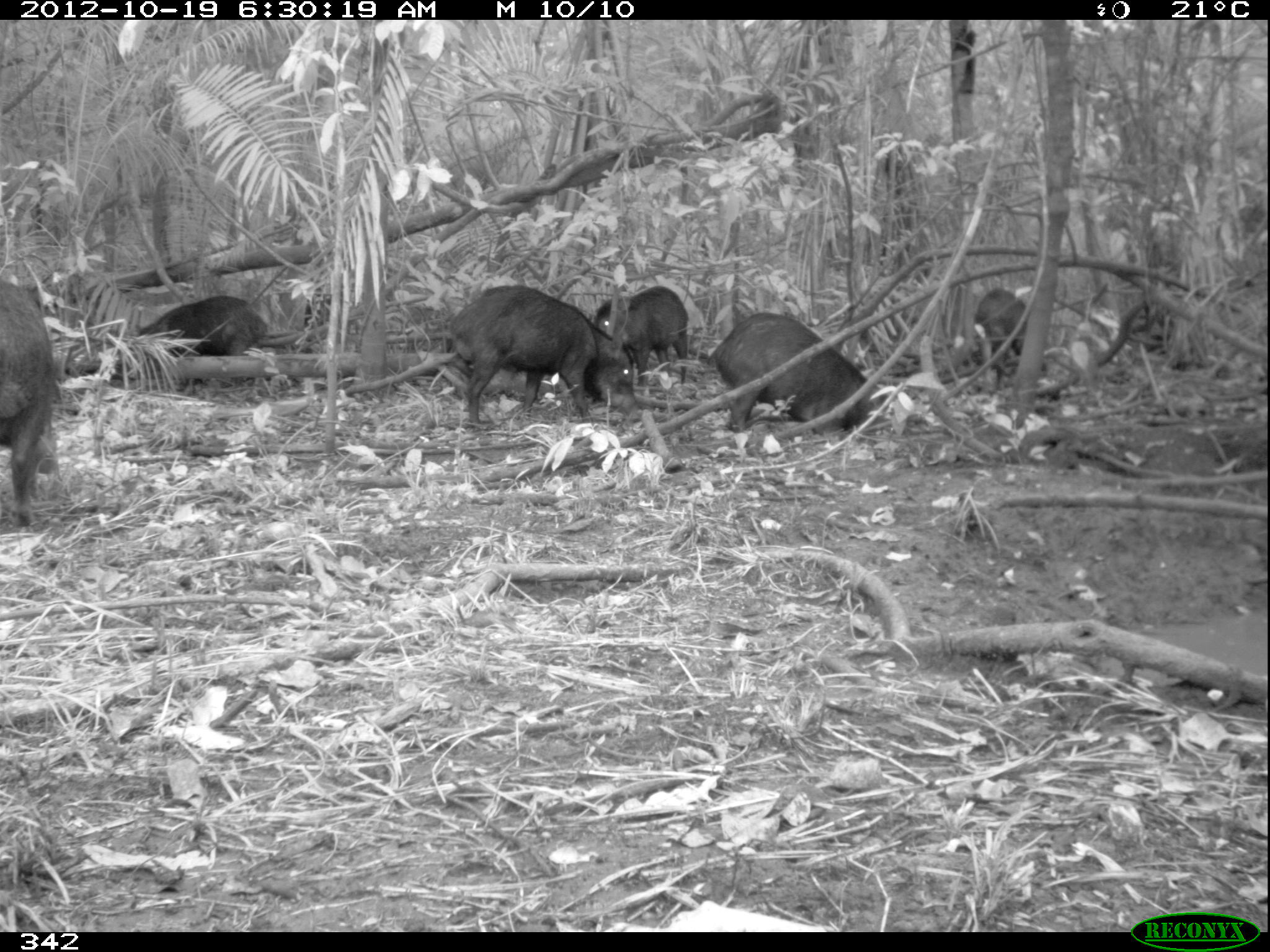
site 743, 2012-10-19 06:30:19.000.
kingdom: Animalia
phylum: Chordata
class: Mammalia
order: Artiodactyla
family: Tayassuidae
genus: Tayassu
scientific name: Tayassu pecari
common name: white-lipped peccary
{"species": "Tayassu pecari (white-lipped peccary)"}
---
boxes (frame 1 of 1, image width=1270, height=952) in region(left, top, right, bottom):
tayassu pecari: region(445, 284, 639, 429); region(708, 310, 886, 435); region(0, 281, 60, 525); region(134, 294, 268, 392); region(592, 285, 689, 385); region(976, 289, 1030, 391)